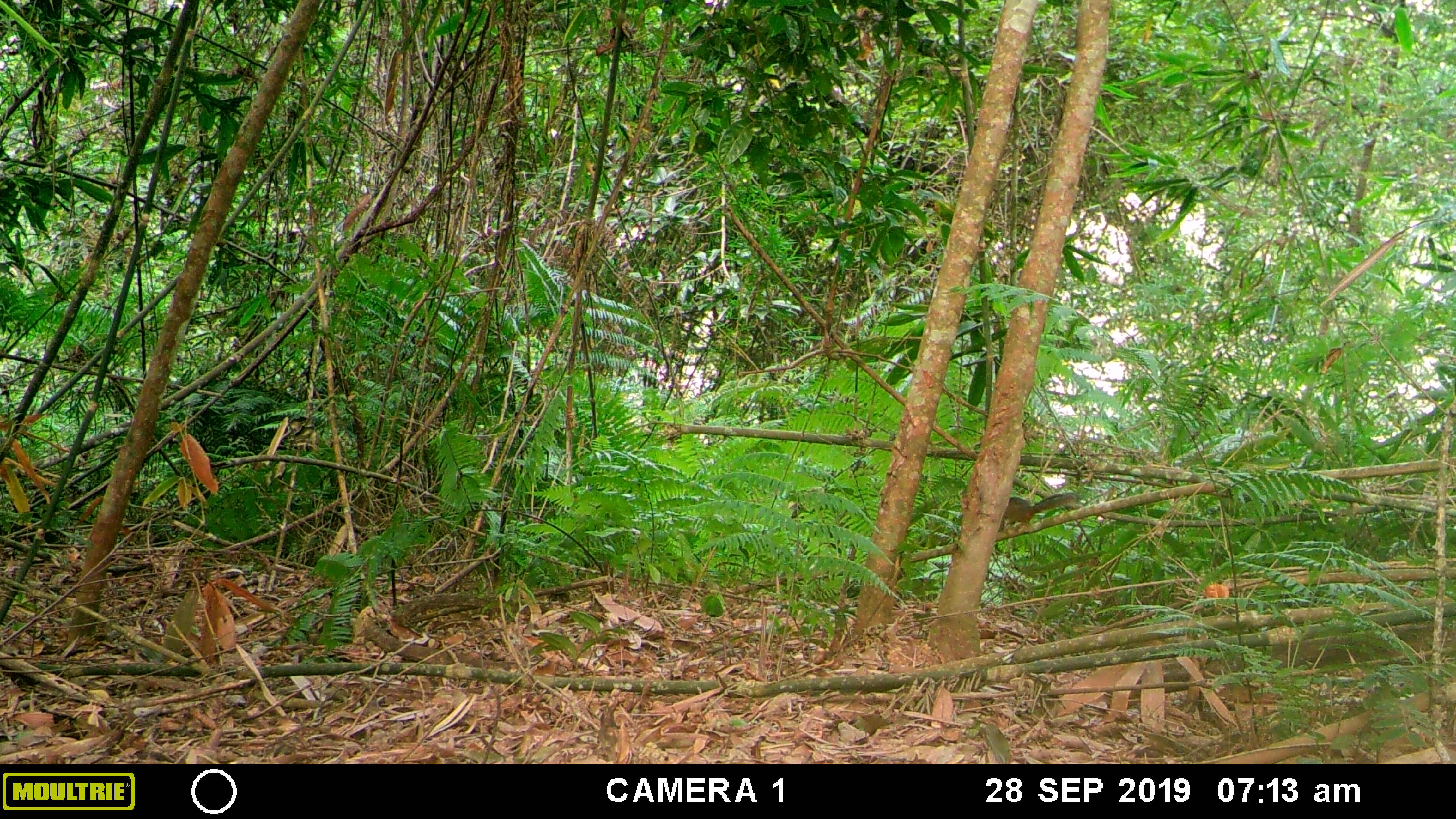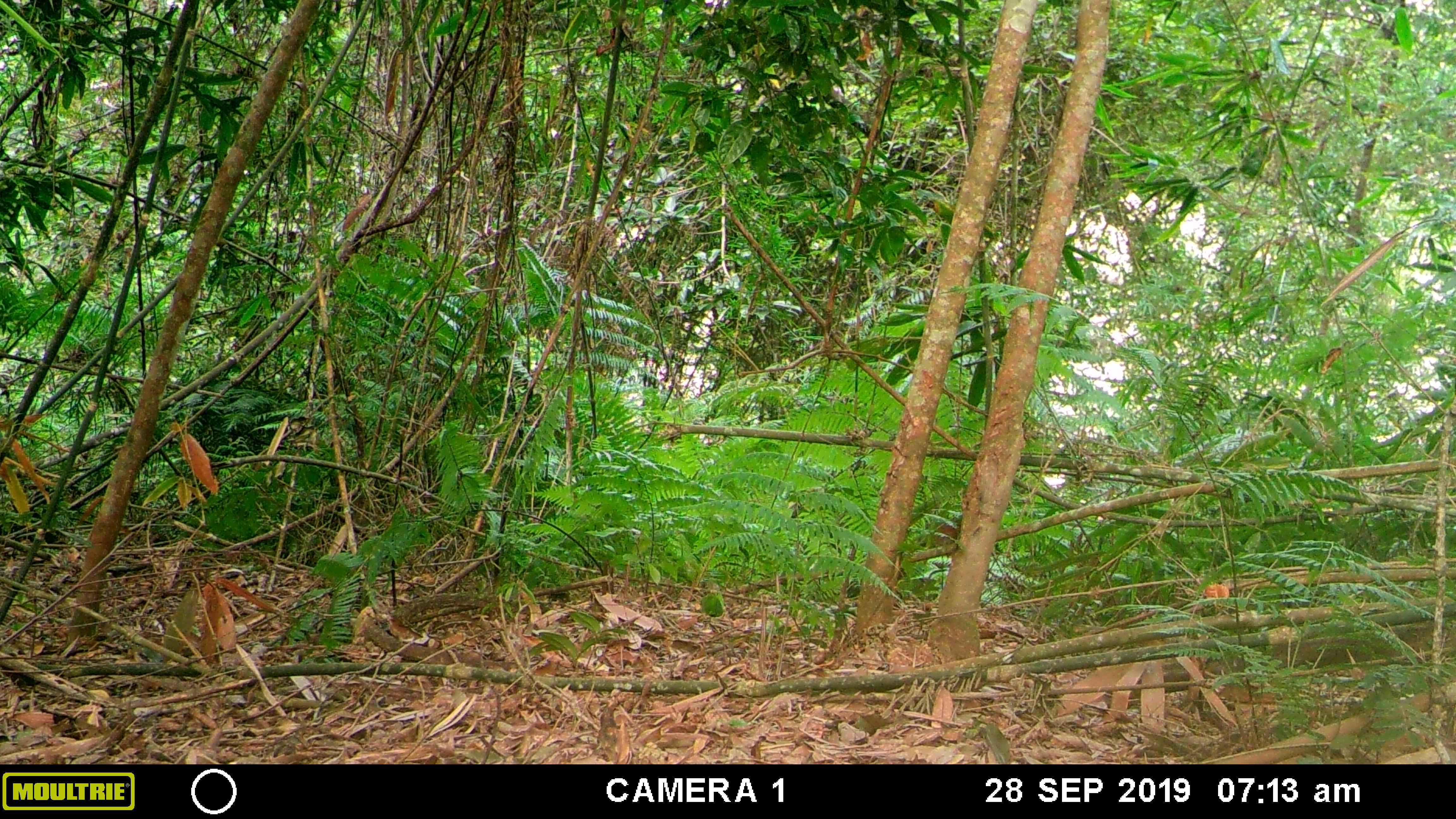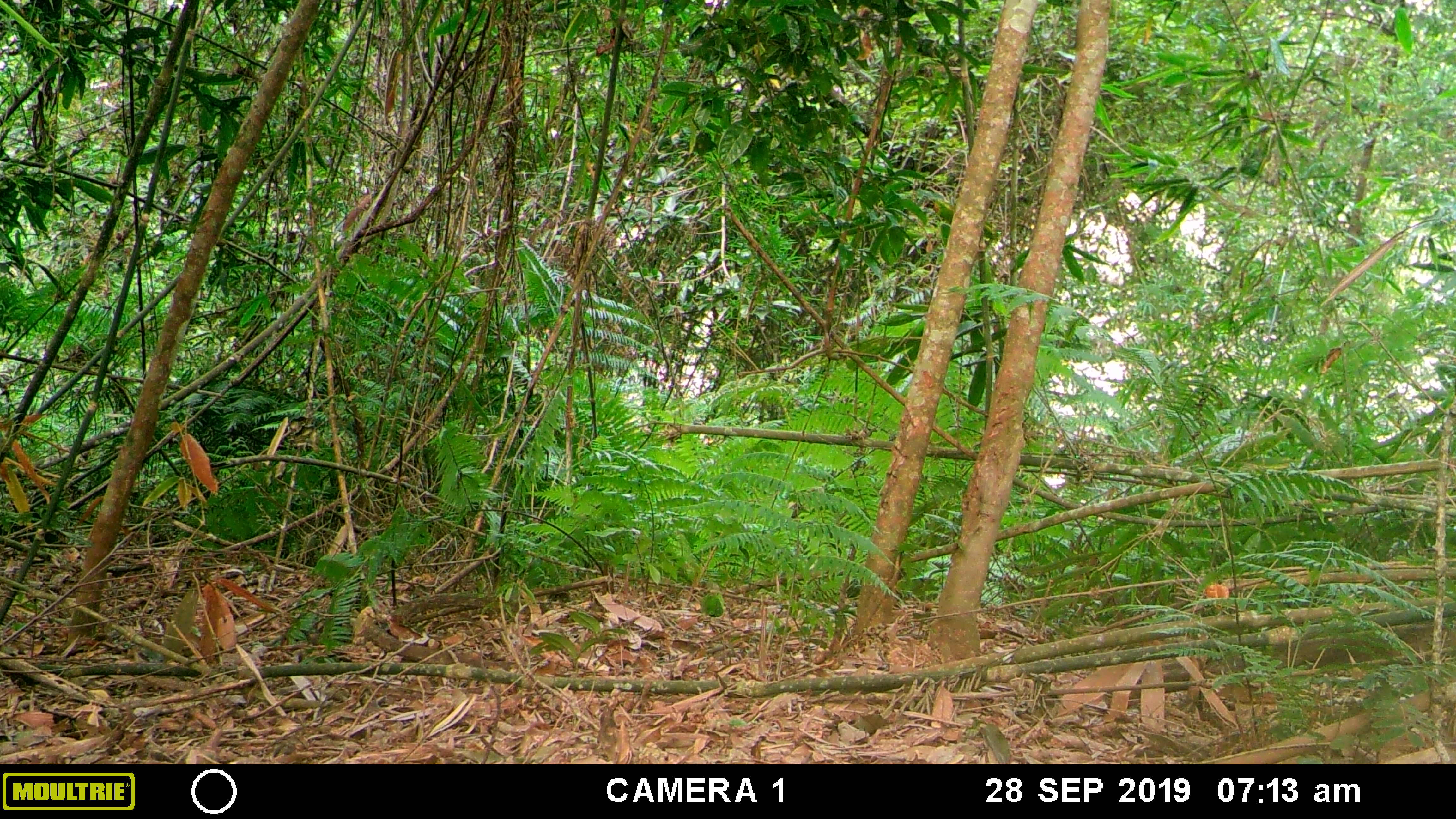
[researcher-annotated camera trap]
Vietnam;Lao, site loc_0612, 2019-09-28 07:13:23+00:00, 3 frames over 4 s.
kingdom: Animalia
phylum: Chordata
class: Mammalia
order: Rodentia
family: Sciuridae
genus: Dremomys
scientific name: Dremomys rufigenis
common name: red-cheeked squirrel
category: red cheeked squirrel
Red cheeked squirrel (red-cheeked squirrel) (Dremomys rufigenis). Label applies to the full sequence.